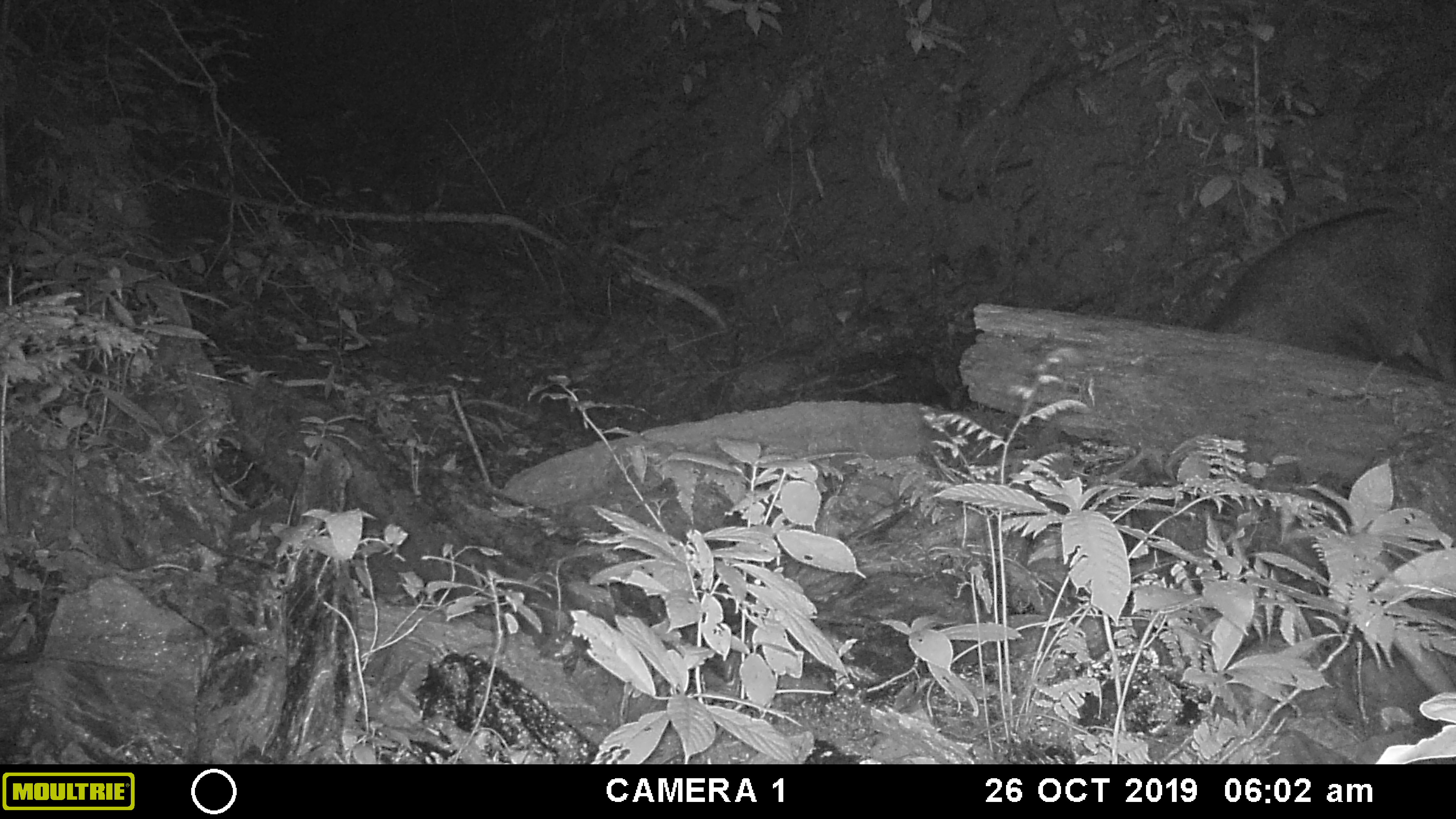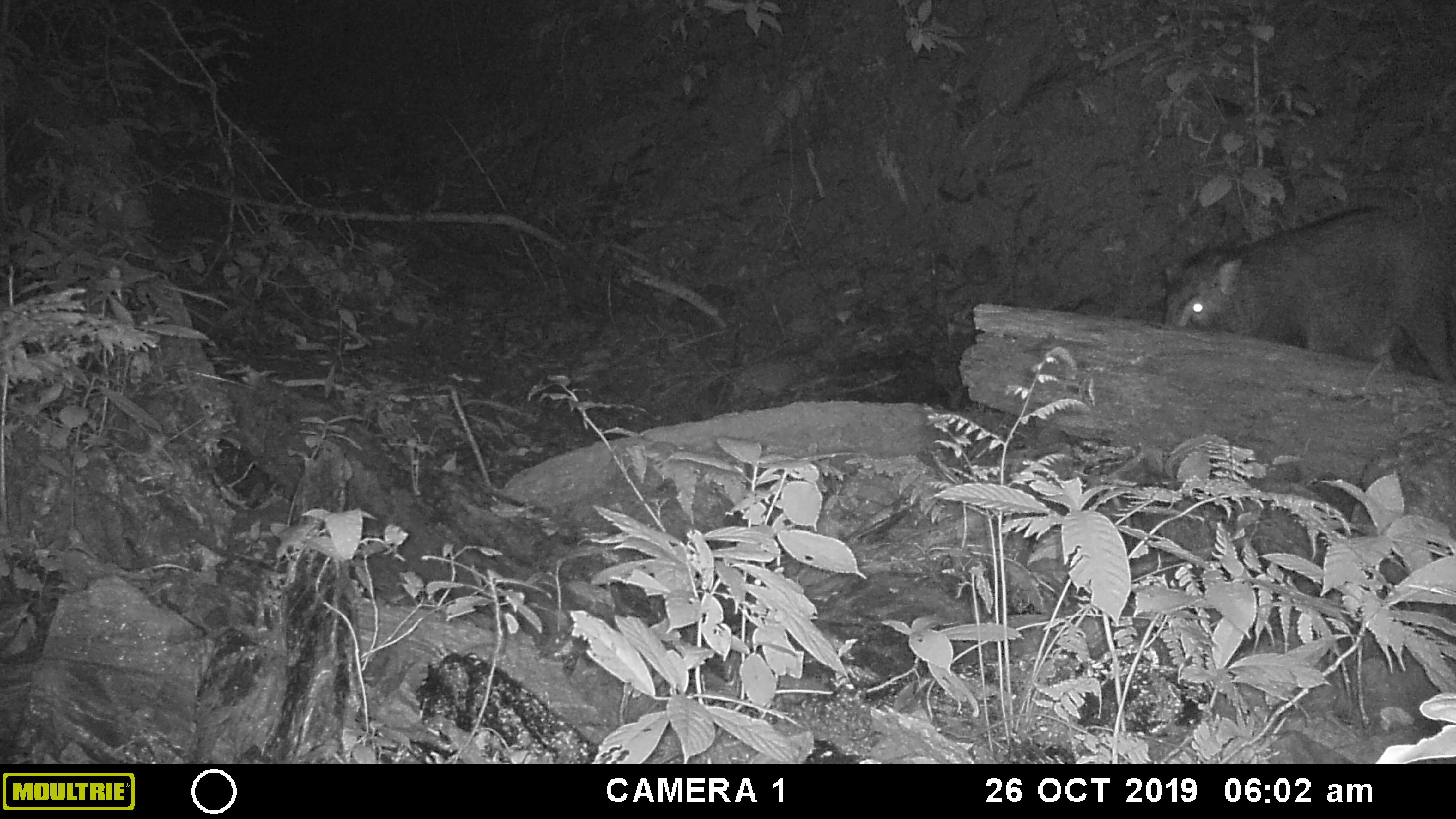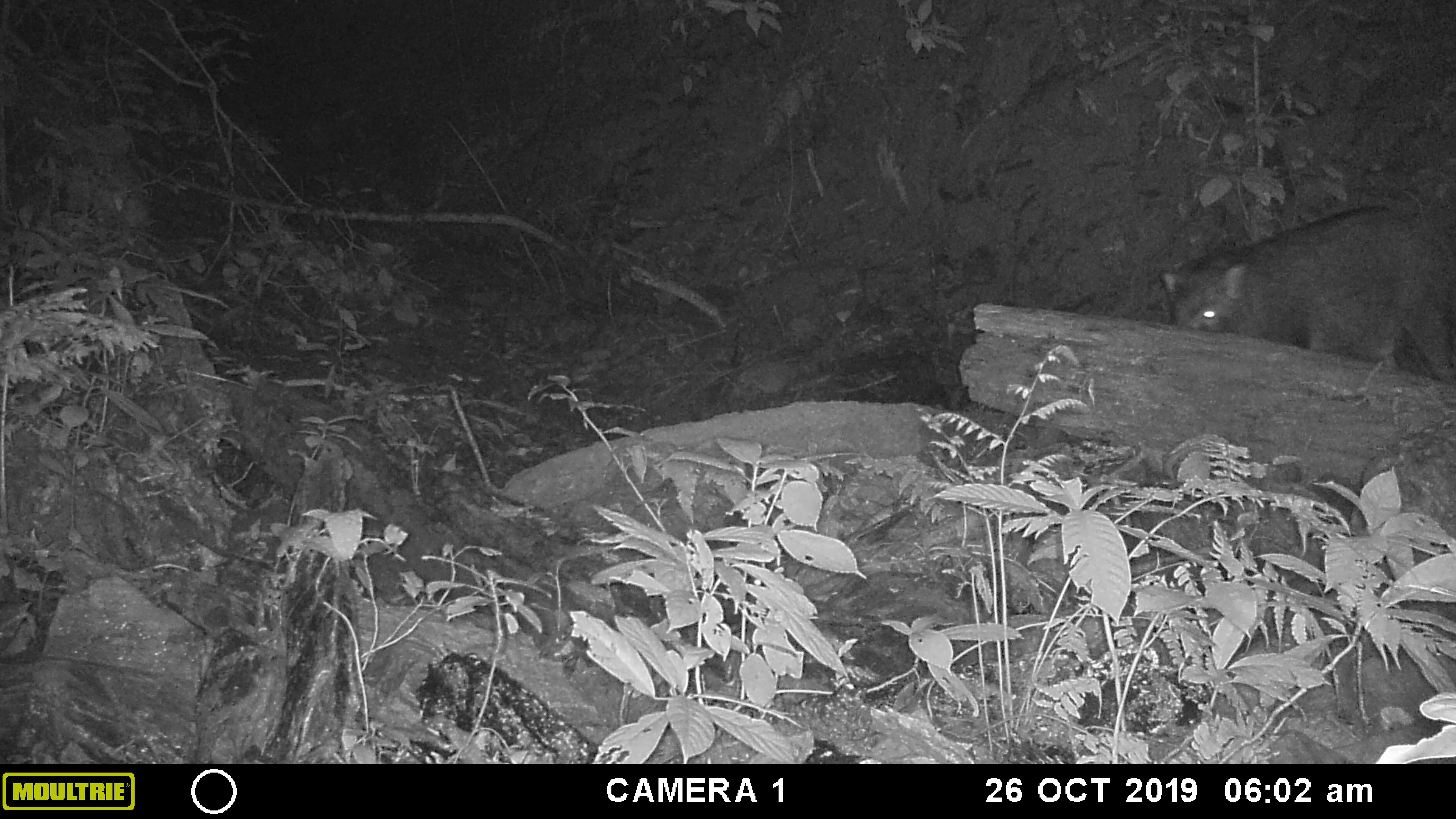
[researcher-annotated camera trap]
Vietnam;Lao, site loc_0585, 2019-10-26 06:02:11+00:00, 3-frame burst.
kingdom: Animalia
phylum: Chordata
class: Mammalia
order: Artiodactyla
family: Suidae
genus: Sus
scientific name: Sus scrofa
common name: eurasian wild pig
Eurasian wild pig (Sus scrofa). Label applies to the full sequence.